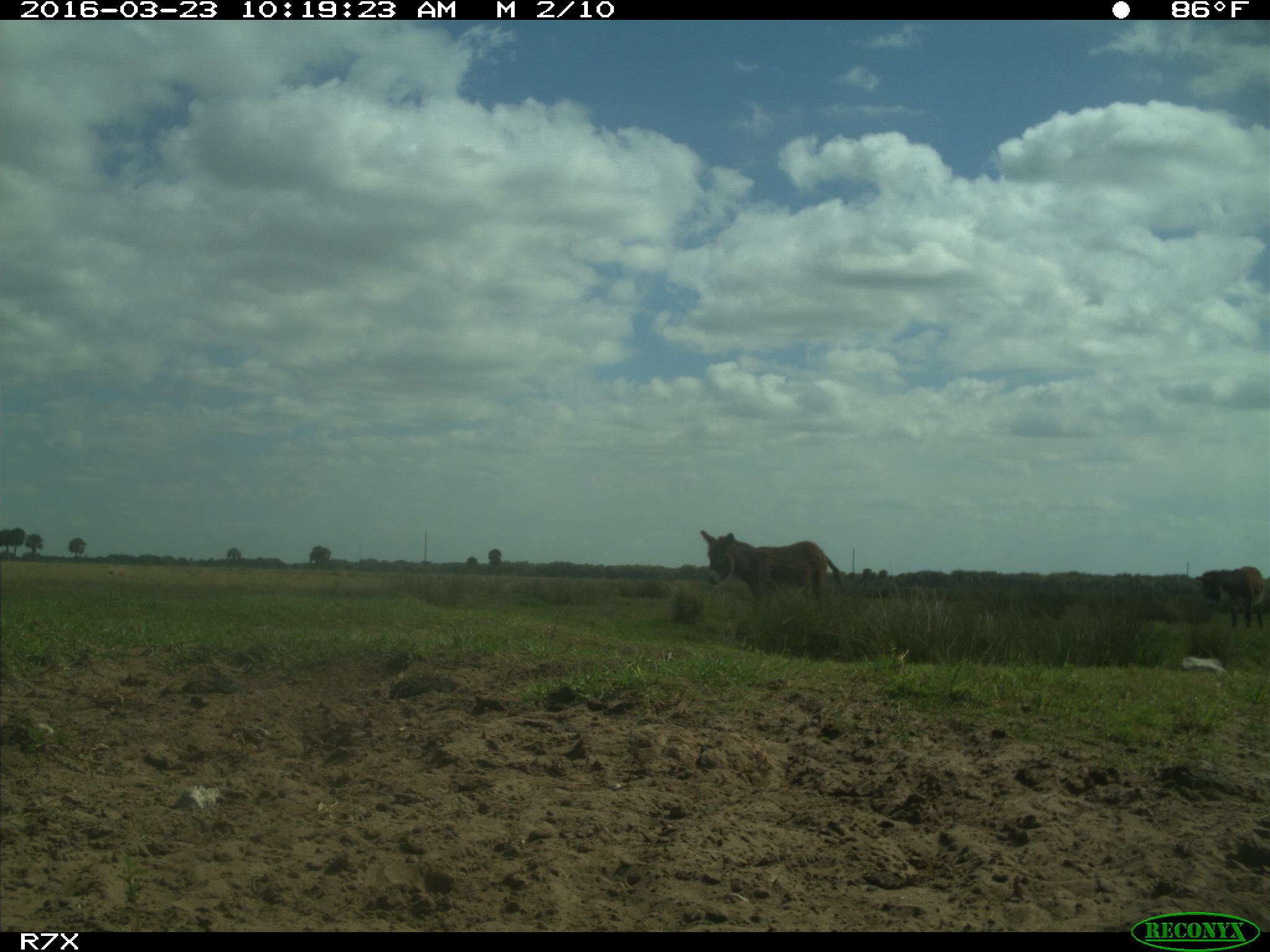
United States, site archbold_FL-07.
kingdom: Animalia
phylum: Chordata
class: Mammalia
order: Artiodactyla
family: Bovidae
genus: Bos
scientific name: Bos taurus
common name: domestic cow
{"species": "Bos taurus (domestic cow)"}